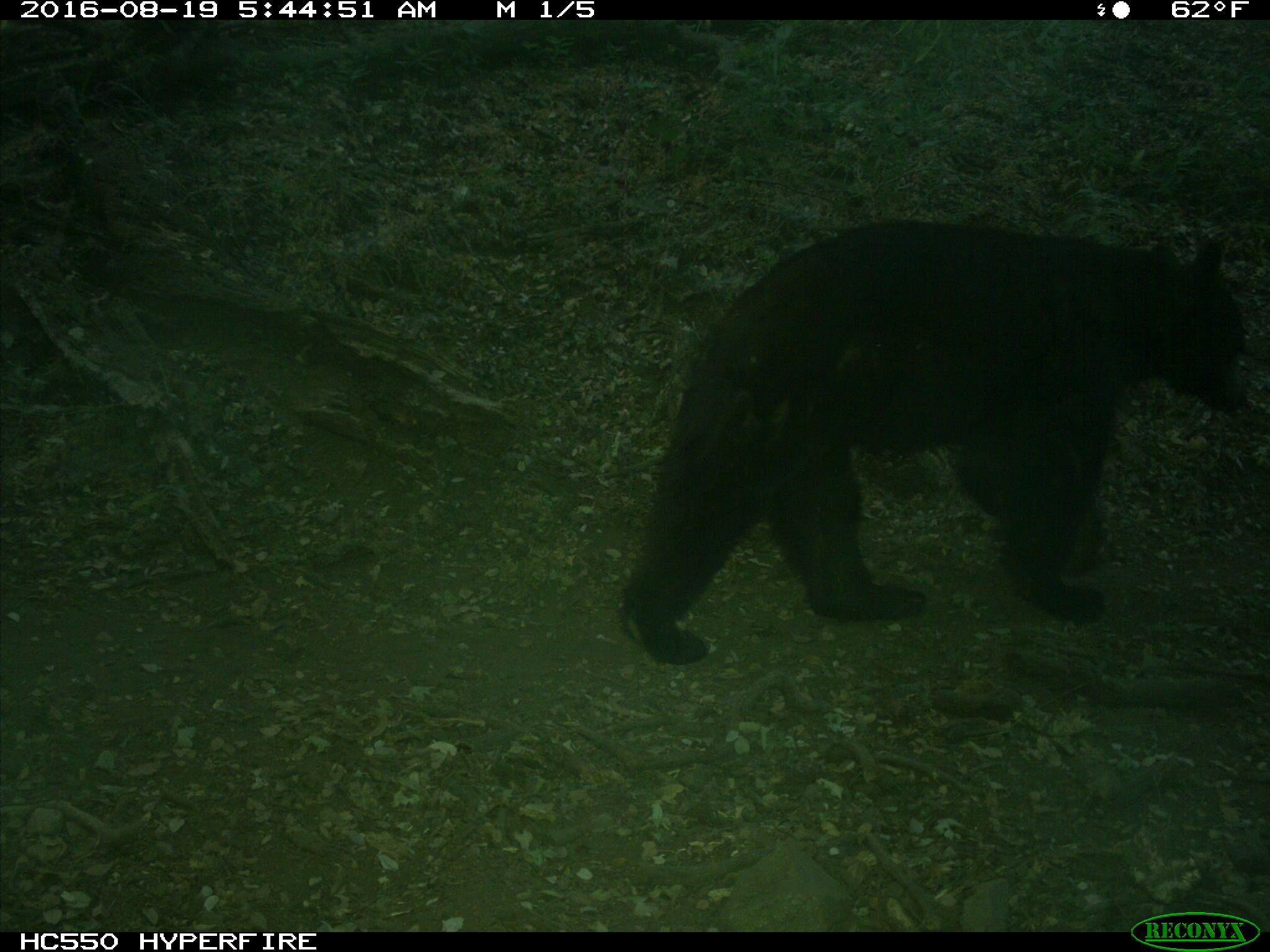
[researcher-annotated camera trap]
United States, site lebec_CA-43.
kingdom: Animalia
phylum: Chordata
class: Mammalia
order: Carnivora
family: Ursidae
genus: Ursus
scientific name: Ursus americanus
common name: american black bear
Ursus americanus (american black bear).